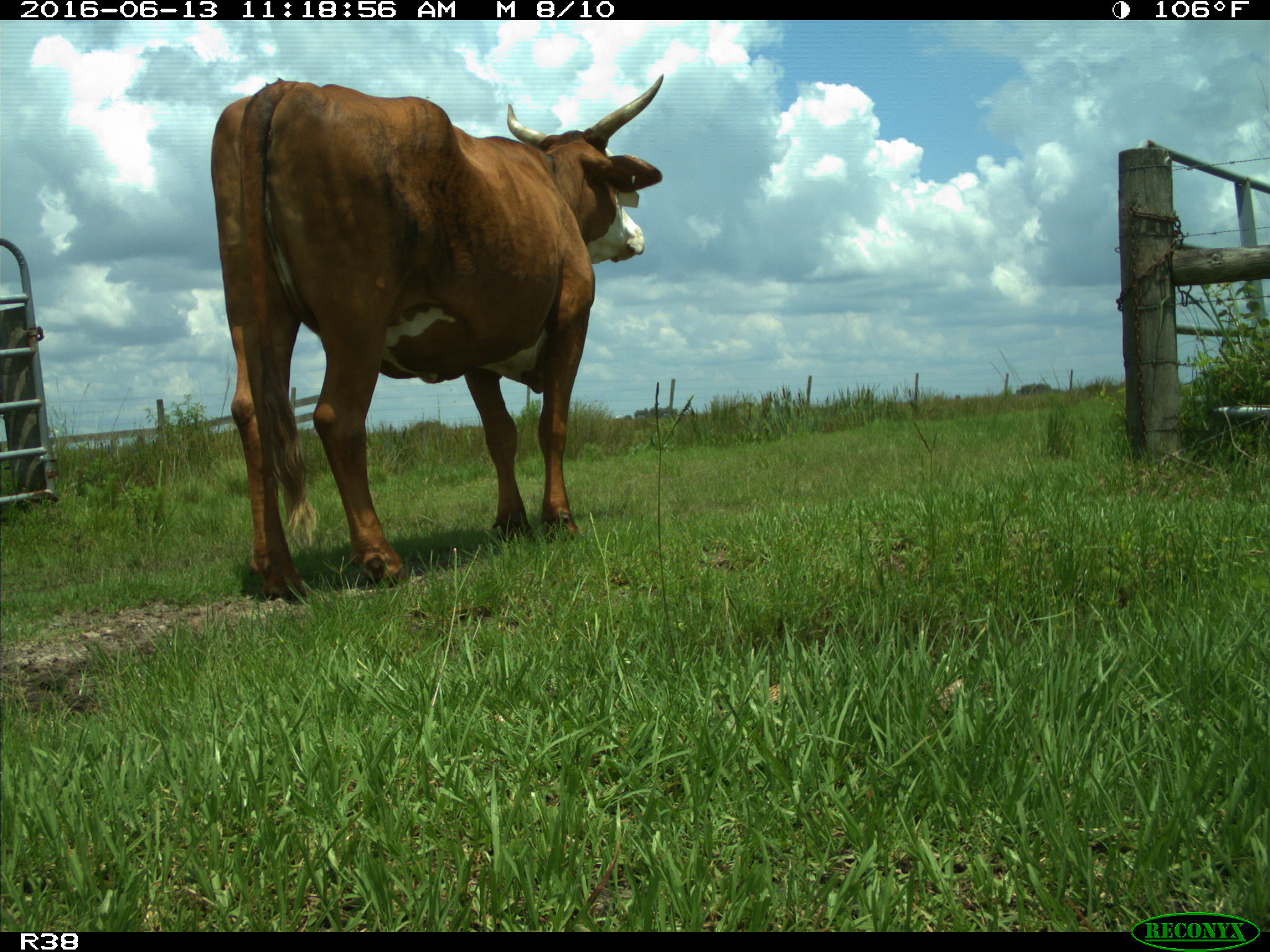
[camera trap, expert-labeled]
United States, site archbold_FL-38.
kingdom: Animalia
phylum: Chordata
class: Mammalia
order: Artiodactyla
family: Bovidae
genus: Bos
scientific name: Bos taurus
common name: domestic cow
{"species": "Bos taurus (domestic cow)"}